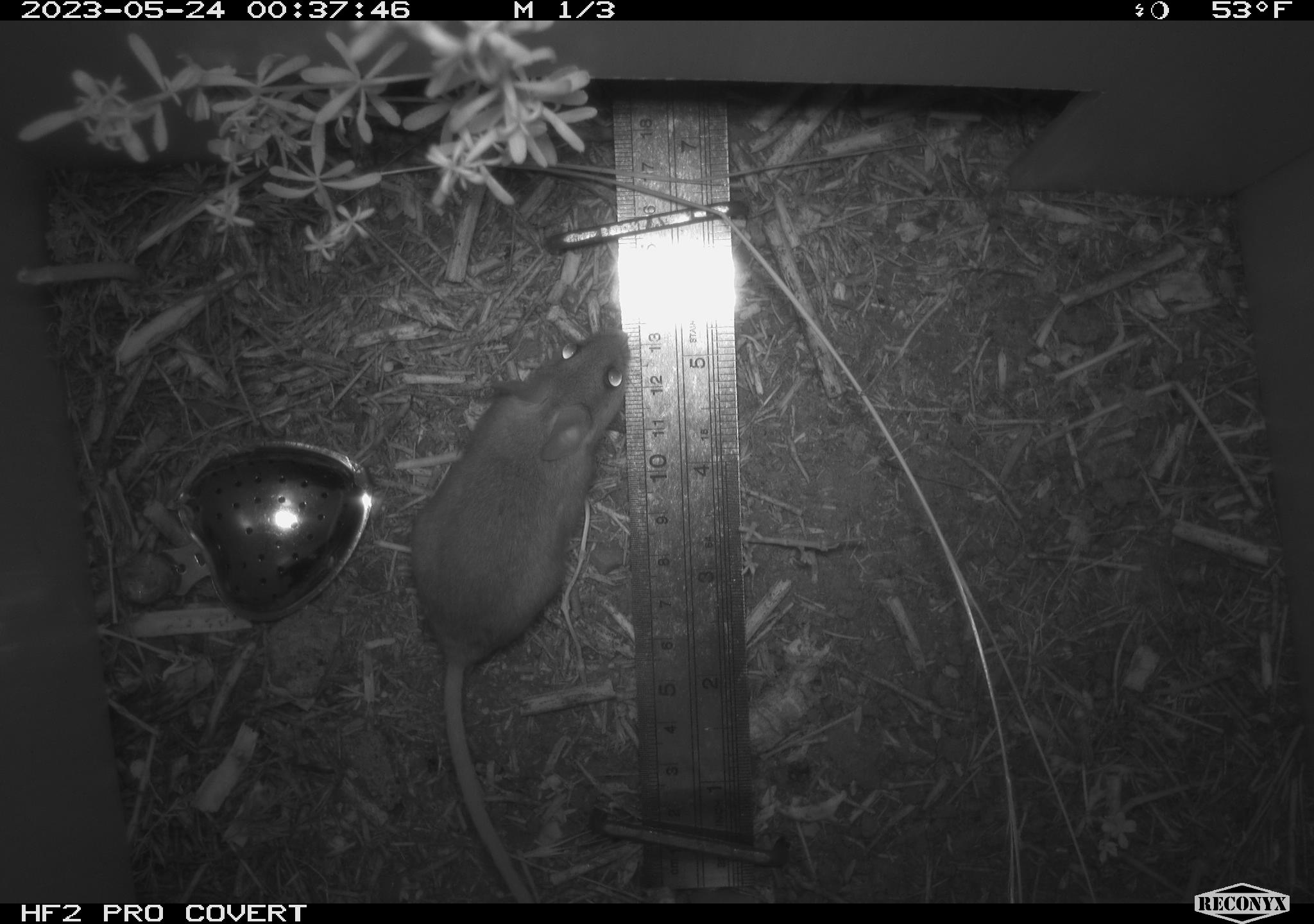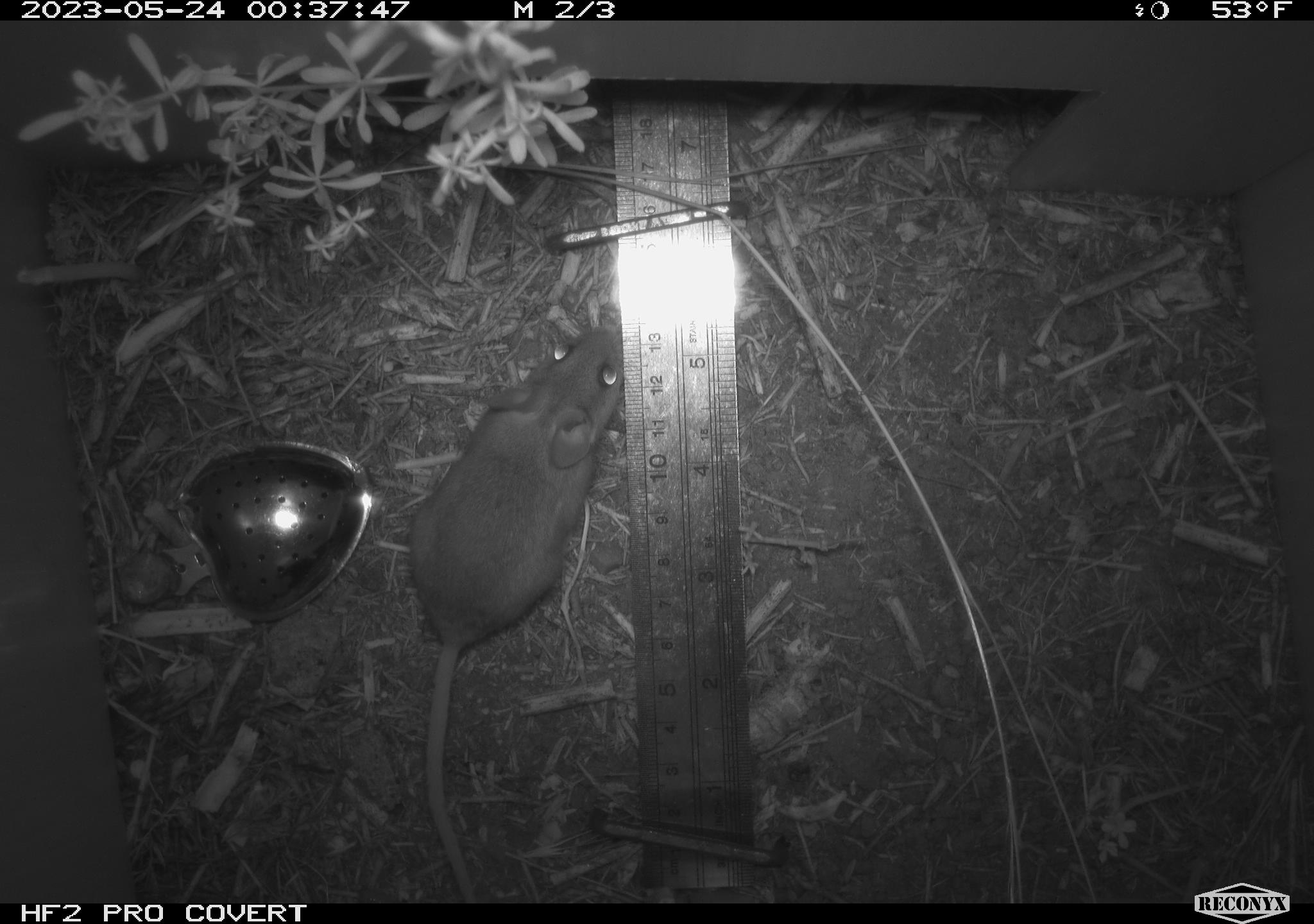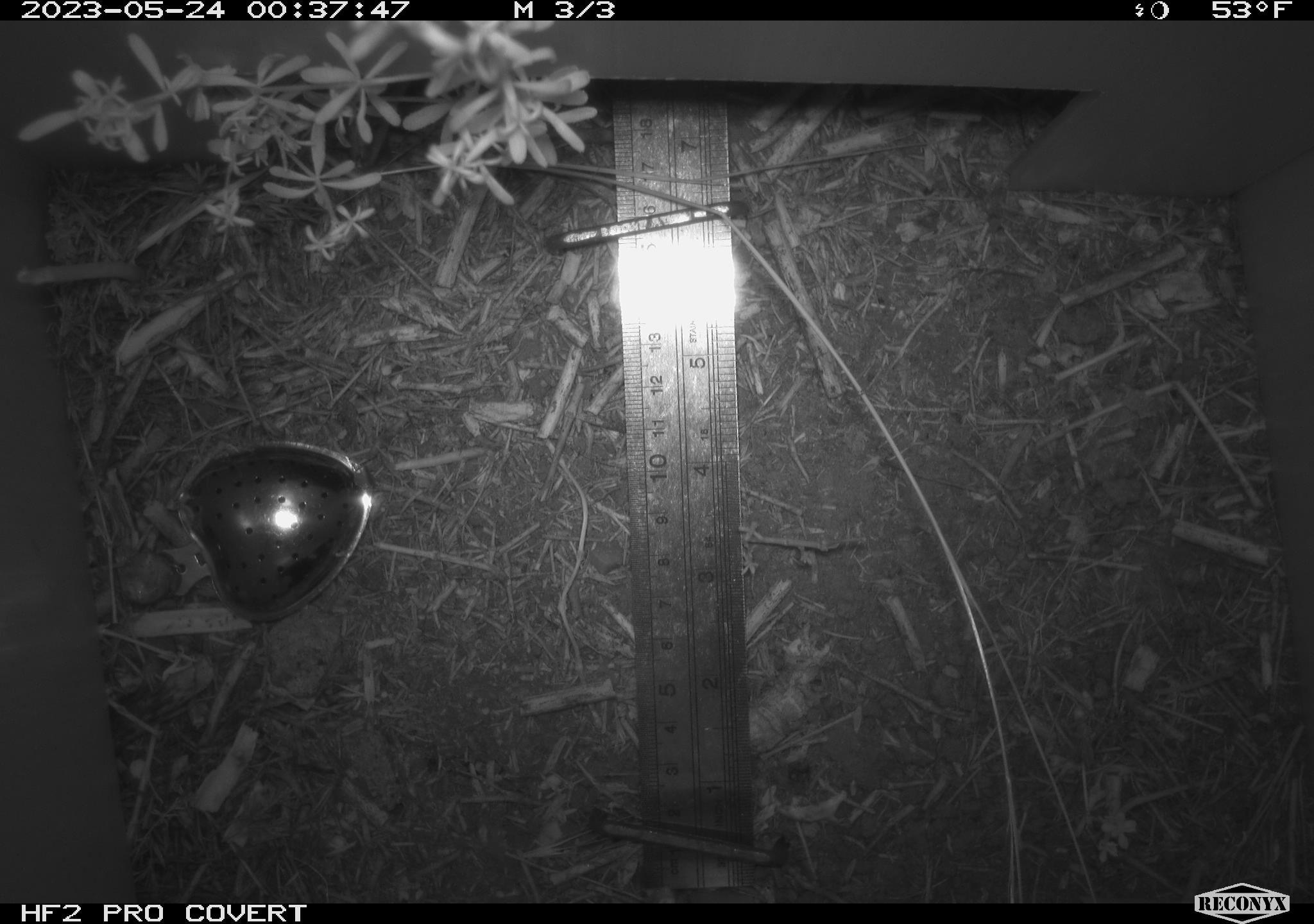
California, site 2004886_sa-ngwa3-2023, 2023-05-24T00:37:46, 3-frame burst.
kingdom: Animalia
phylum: Chordata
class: Mammalia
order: Rodentia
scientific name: Rodentia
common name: mouse species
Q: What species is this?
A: Mouse species (Rodentia).